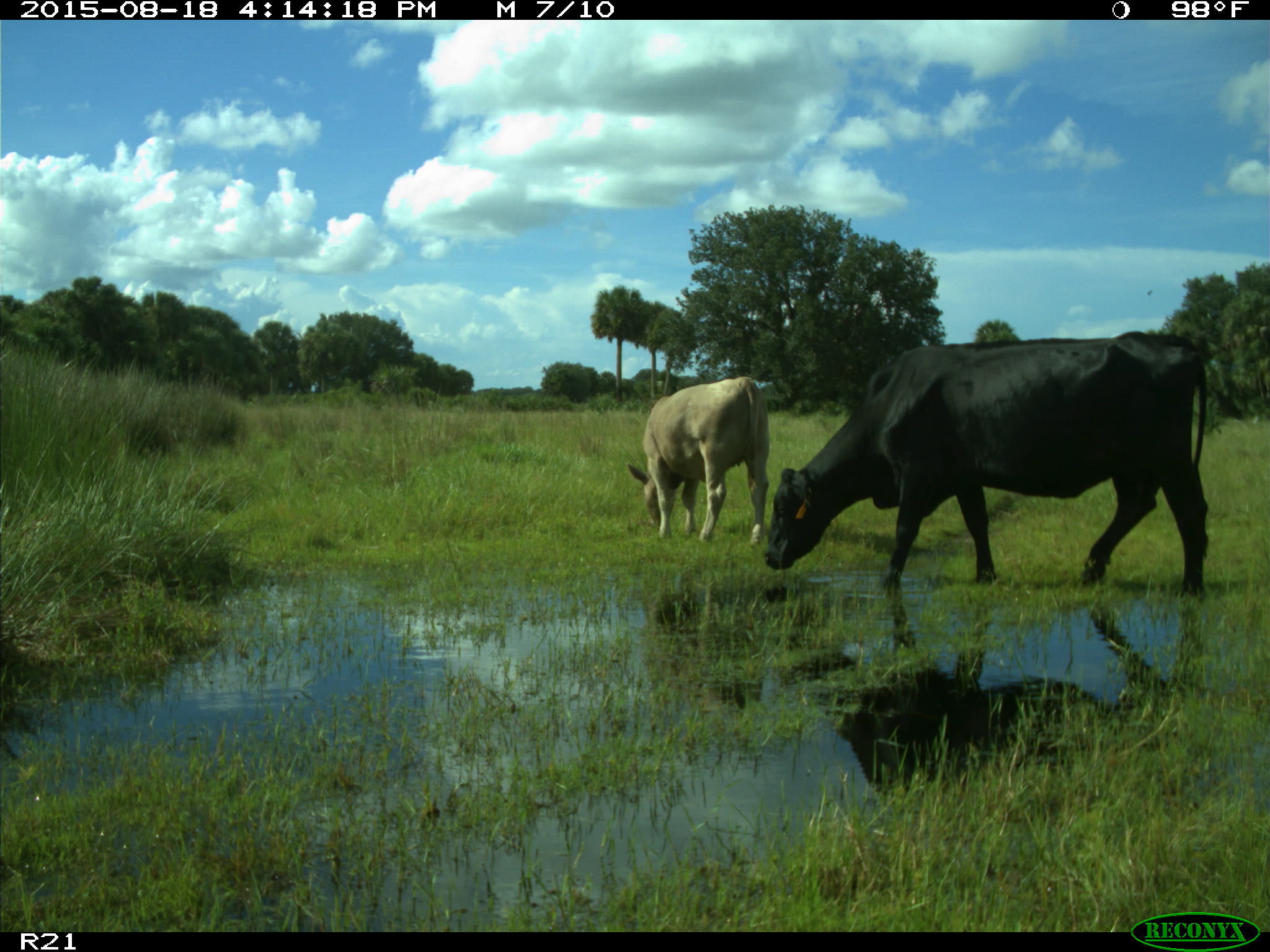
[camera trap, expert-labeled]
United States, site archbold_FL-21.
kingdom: Animalia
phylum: Chordata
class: Mammalia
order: Artiodactyla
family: Bovidae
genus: Bos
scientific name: Bos taurus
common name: domestic cow